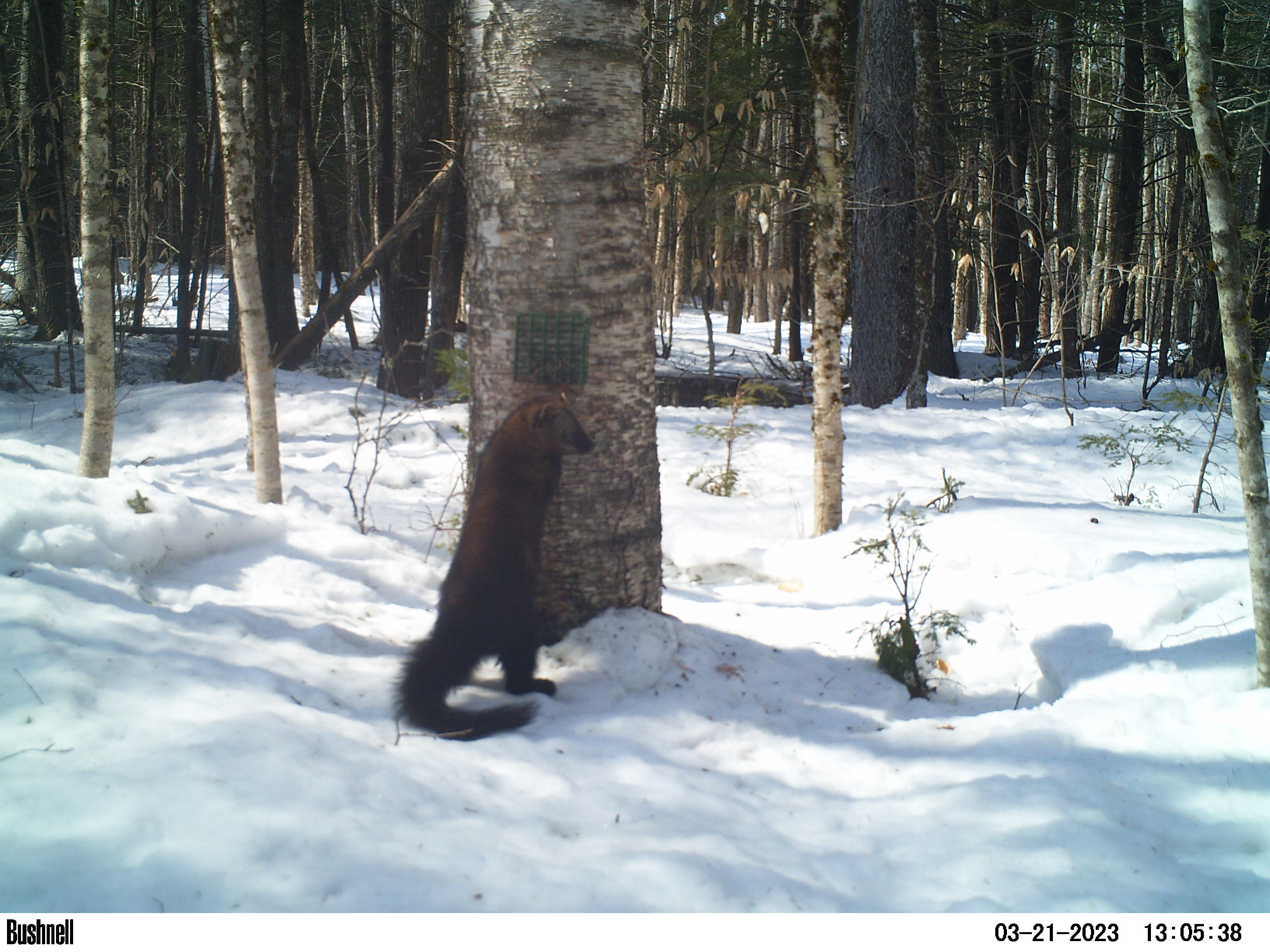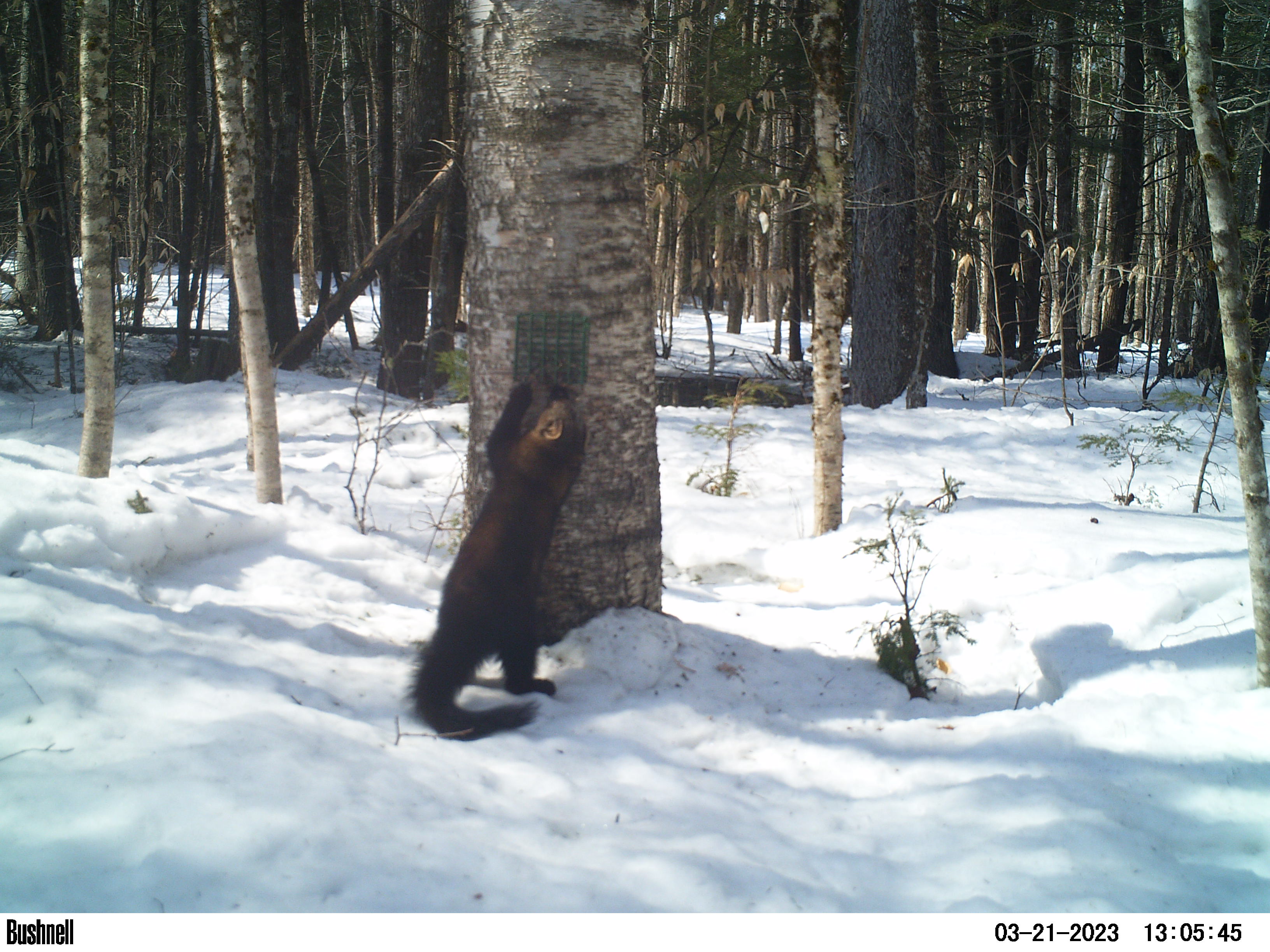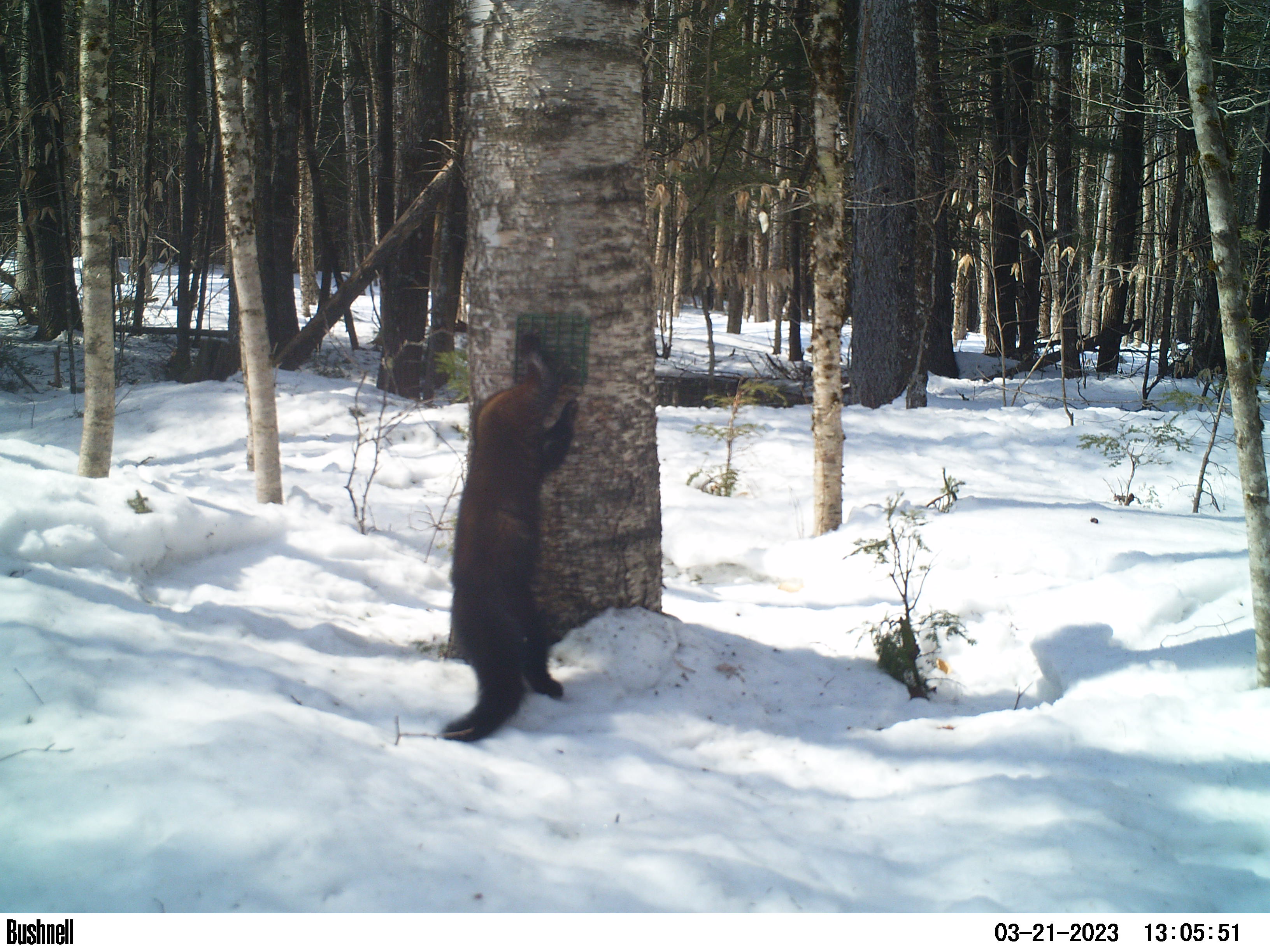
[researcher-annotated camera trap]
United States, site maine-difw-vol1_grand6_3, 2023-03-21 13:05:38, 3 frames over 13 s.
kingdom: Animalia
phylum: Chordata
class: Mammalia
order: Carnivora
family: Mustelidae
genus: Pekania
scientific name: Pekania pennanti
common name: fisher